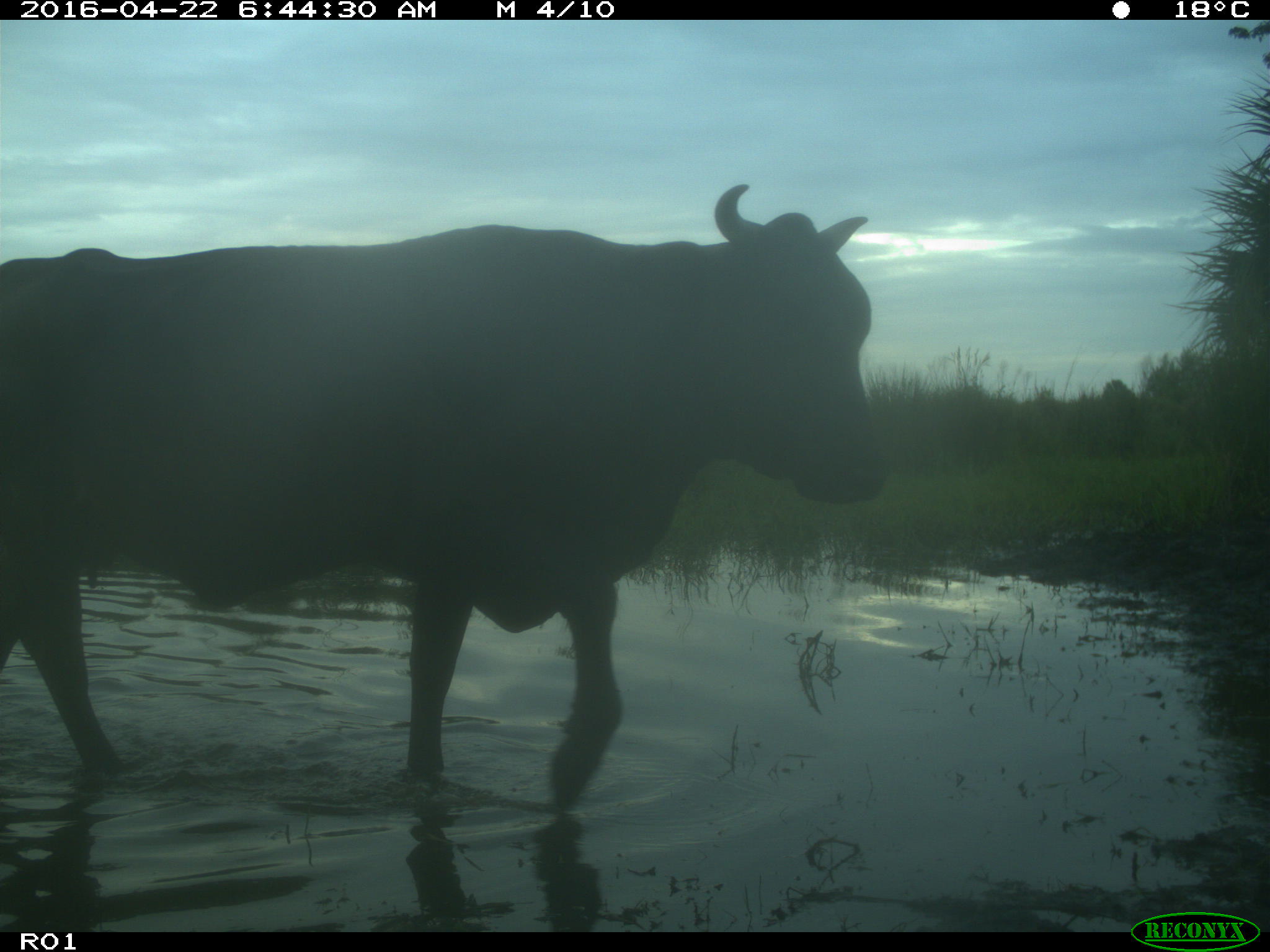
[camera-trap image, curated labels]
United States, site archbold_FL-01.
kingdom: Animalia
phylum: Chordata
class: Mammalia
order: Artiodactyla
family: Bovidae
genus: Bos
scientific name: Bos taurus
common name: domestic cow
Bos taurus (domestic cow).